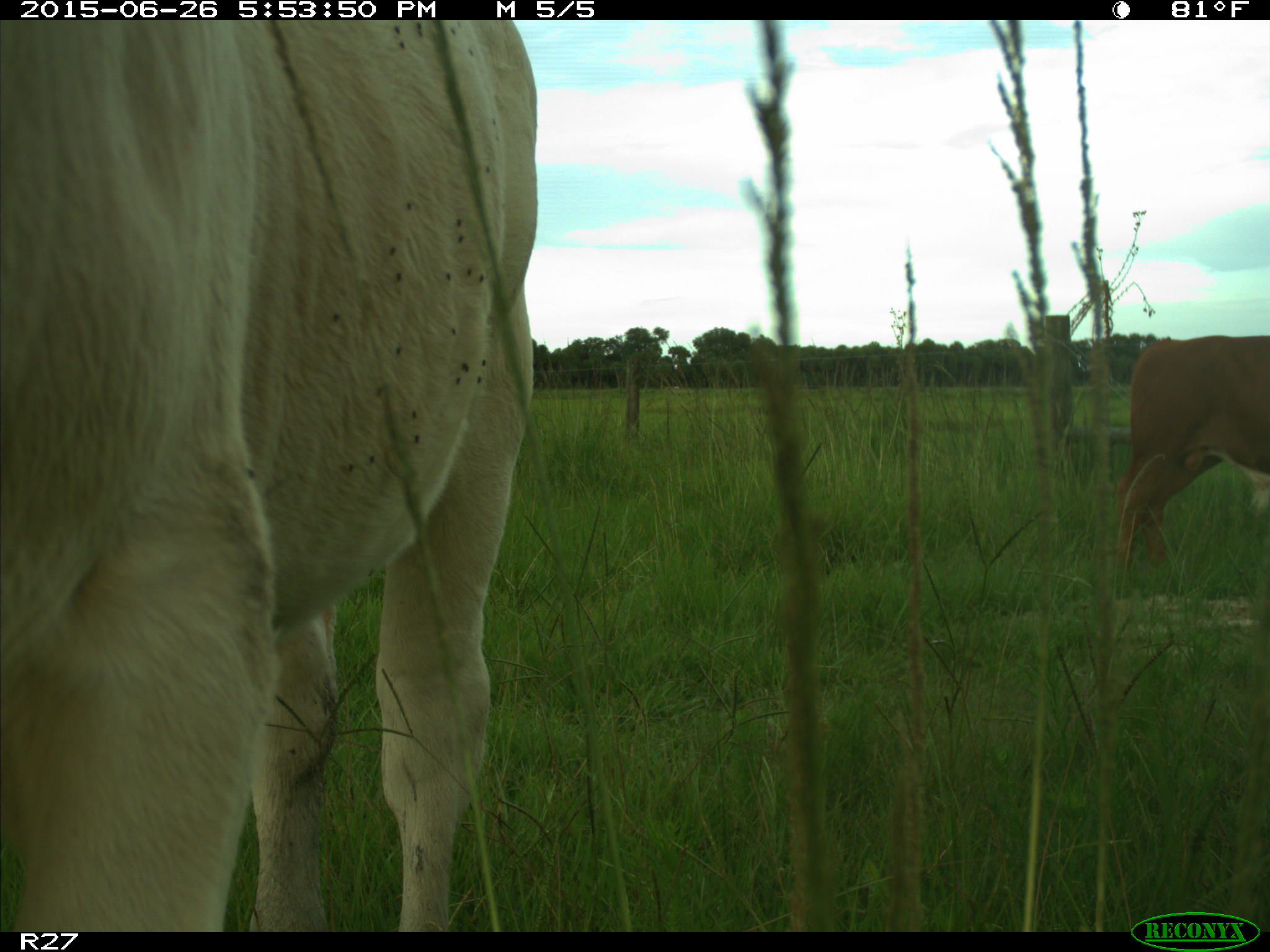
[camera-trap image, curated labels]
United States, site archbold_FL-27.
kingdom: Animalia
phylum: Chordata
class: Mammalia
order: Artiodactyla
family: Bovidae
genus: Bos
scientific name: Bos taurus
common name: domestic cow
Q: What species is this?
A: Bos taurus (domestic cow).